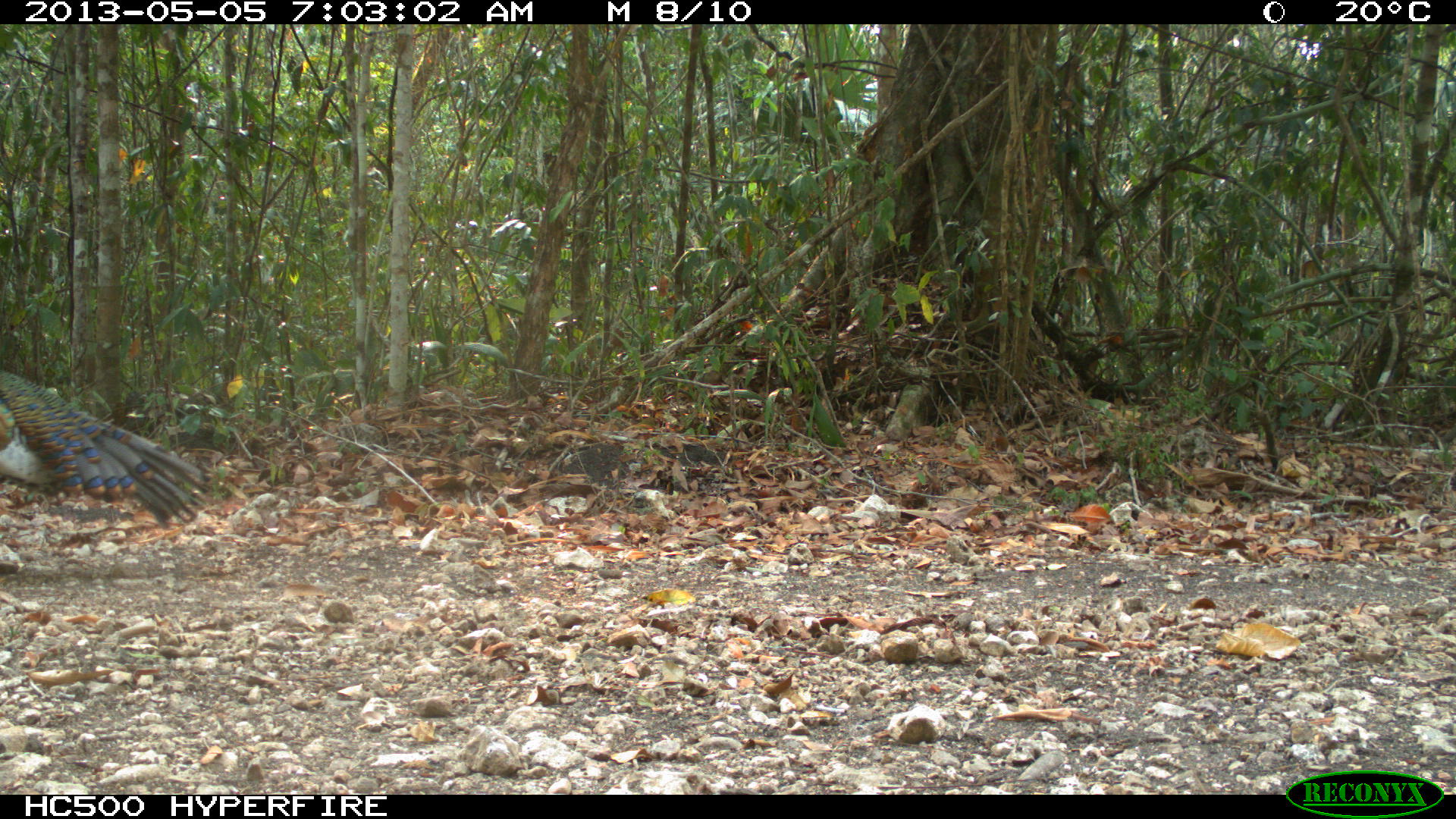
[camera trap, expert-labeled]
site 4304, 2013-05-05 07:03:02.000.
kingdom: Animalia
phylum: Chordata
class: Aves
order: Galliformes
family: Phasianidae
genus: Meleagris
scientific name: Meleagris ocellata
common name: ocellated turkey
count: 1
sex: male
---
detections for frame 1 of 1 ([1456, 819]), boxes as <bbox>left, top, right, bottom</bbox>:
meleagris ocellata: <bbox>2, 367, 235, 535</bbox>